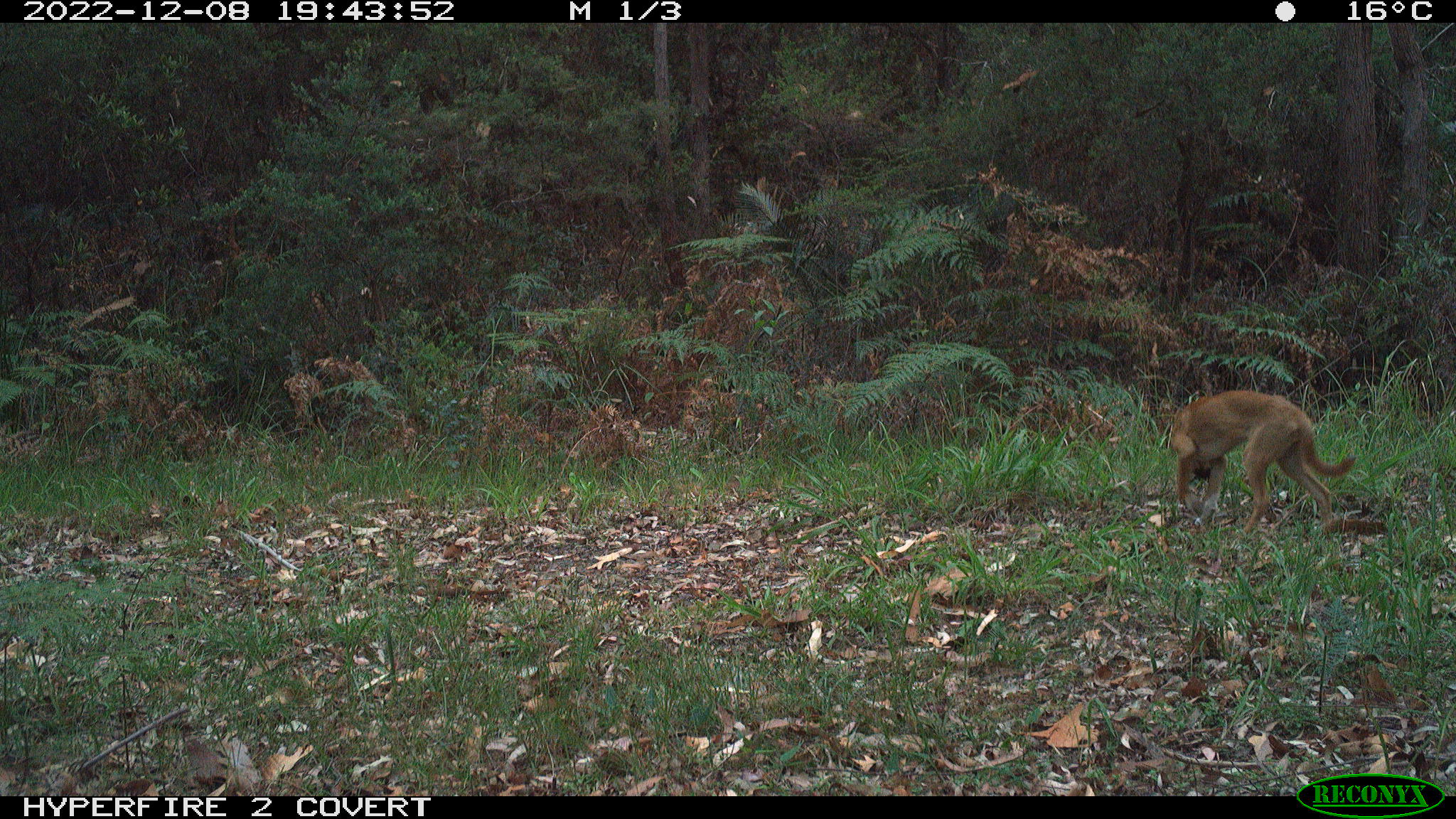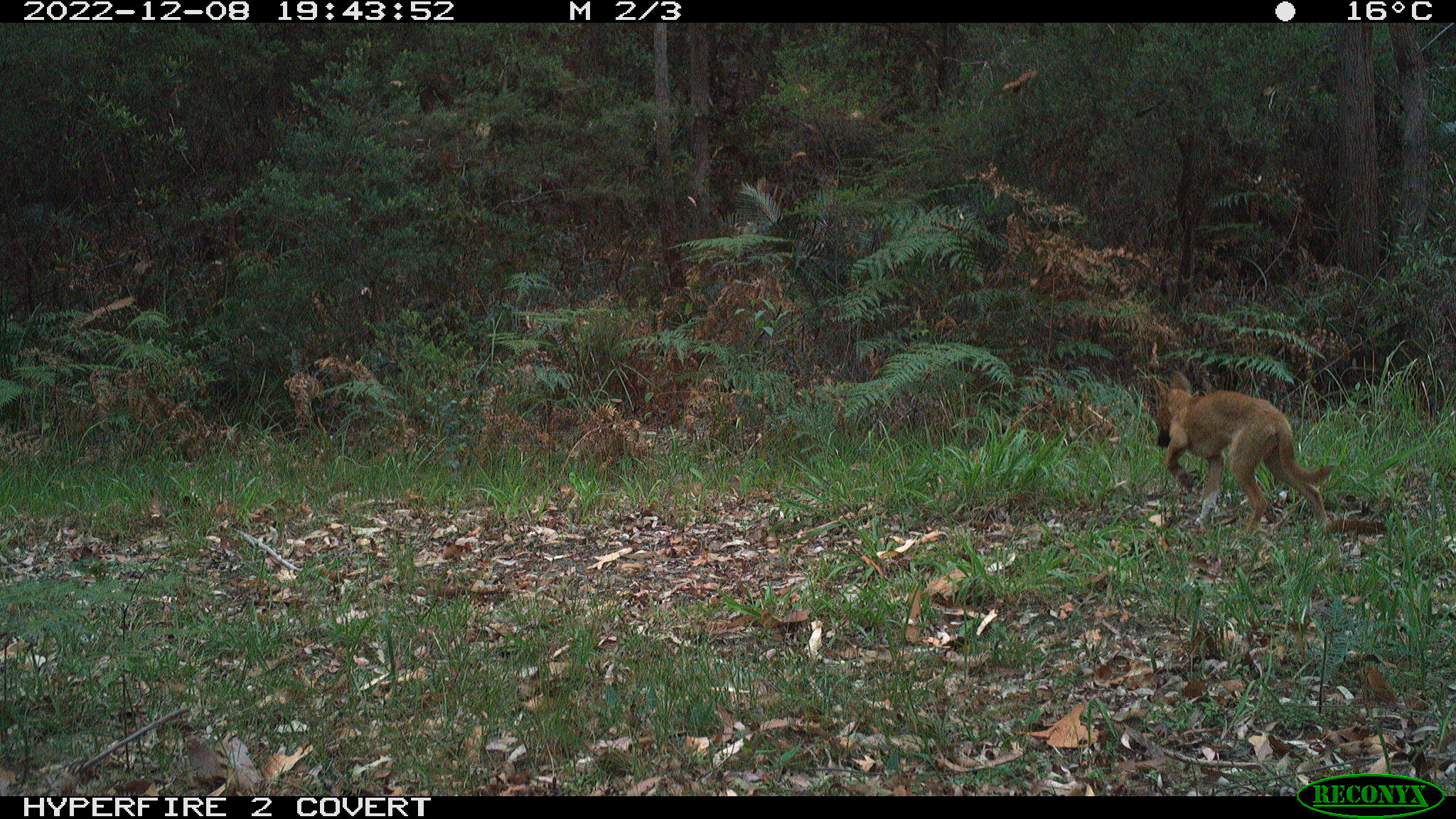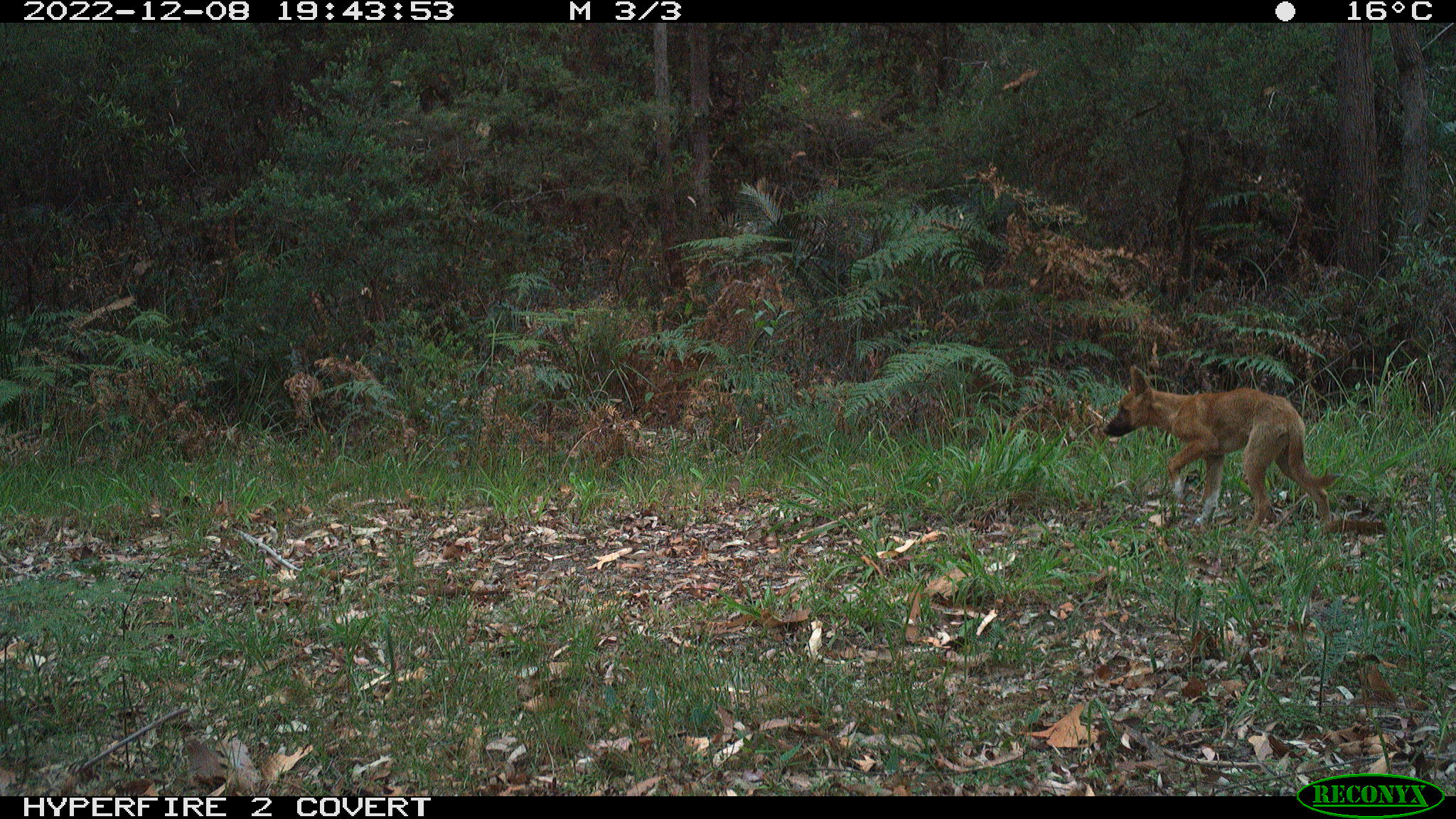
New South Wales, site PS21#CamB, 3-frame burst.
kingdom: Animalia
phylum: Chordata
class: Mammalia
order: Carnivora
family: Canidae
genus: Canis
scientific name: Canis familiaris dingo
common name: dingo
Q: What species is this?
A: Dingo (Canis familiaris dingo).